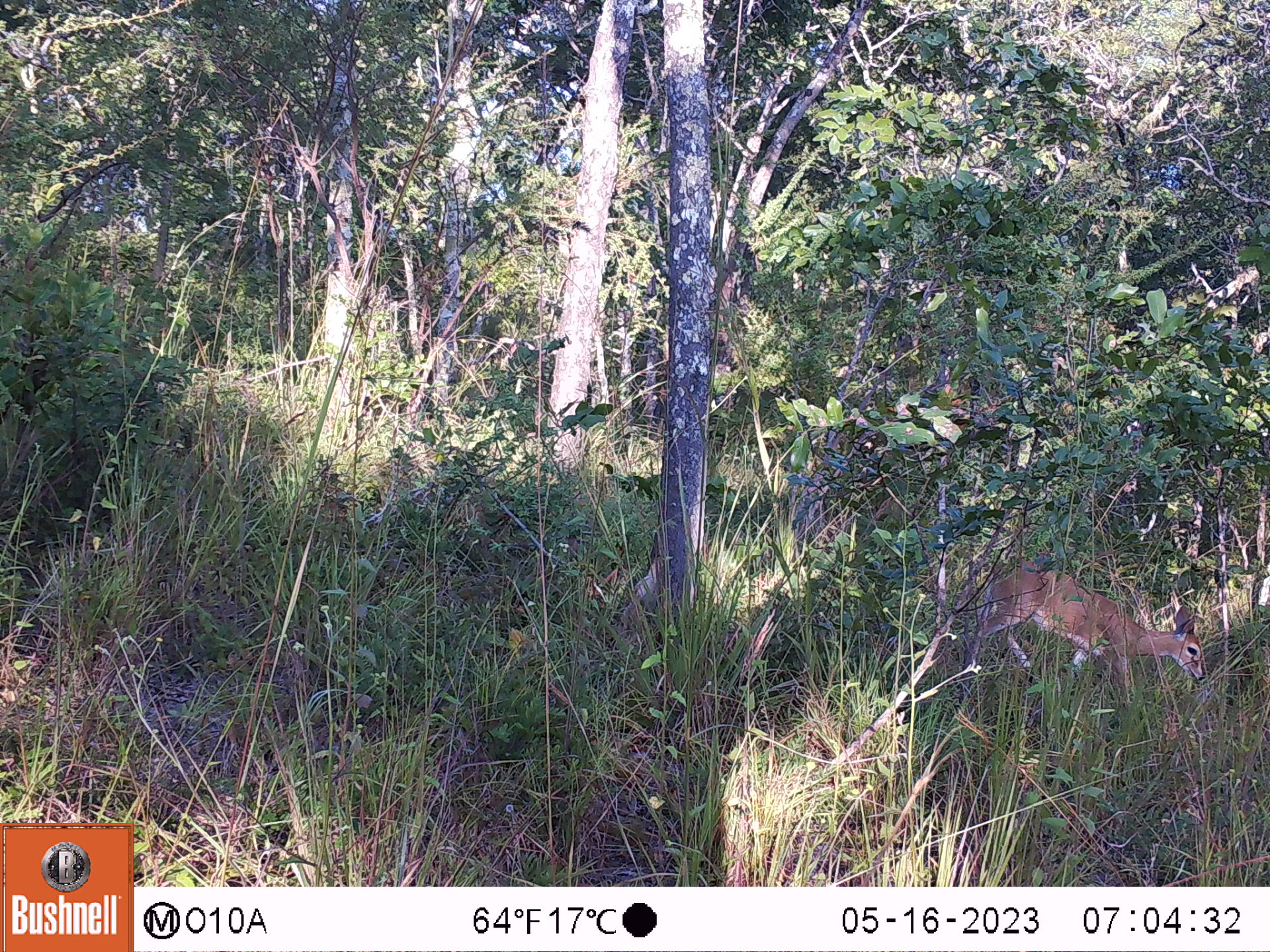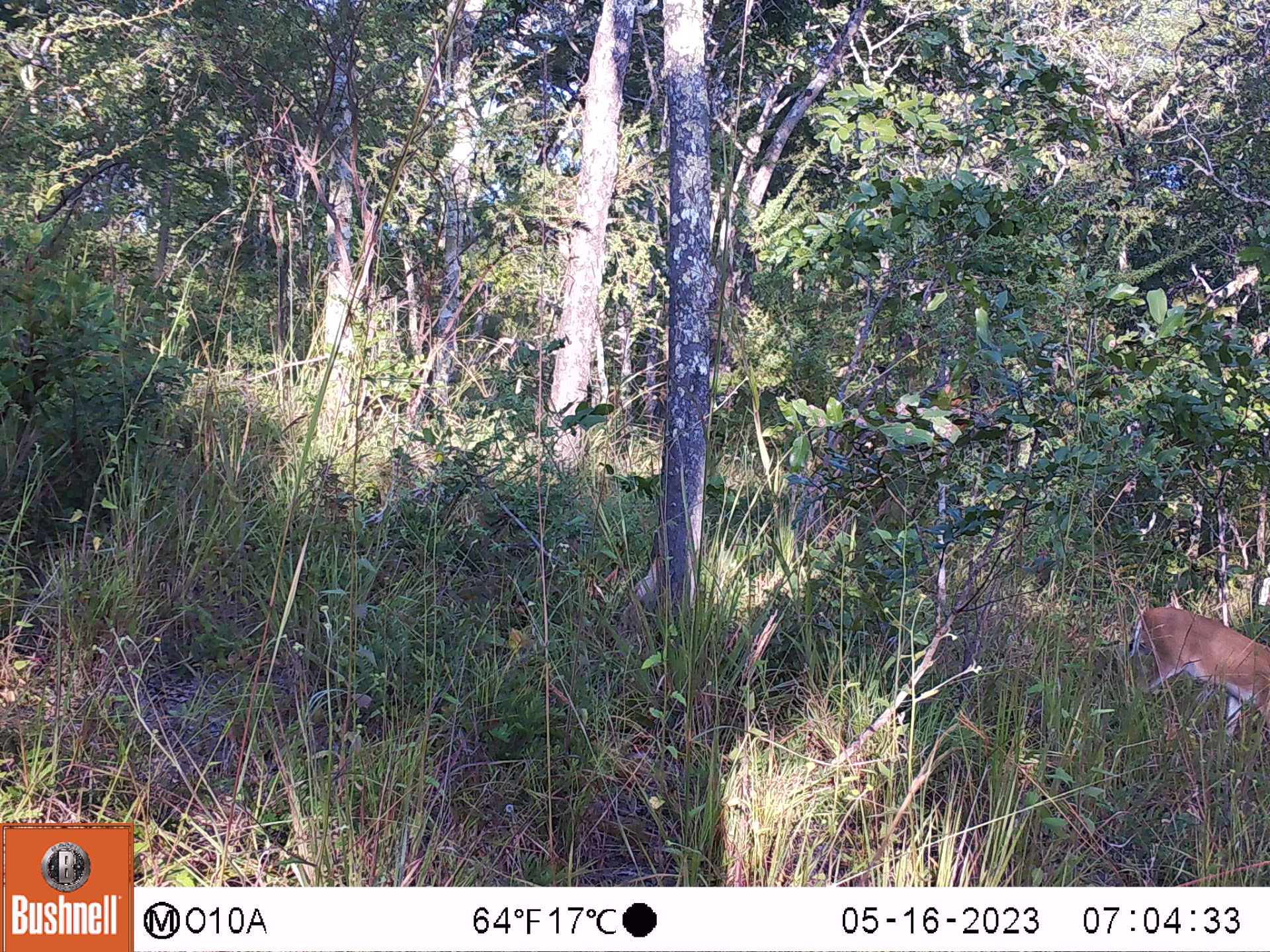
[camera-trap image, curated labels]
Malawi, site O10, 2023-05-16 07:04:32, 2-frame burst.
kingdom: Animalia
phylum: Chordata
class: Mammalia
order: Artiodactyla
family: Bovidae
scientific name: Antilopinae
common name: small antelope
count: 1